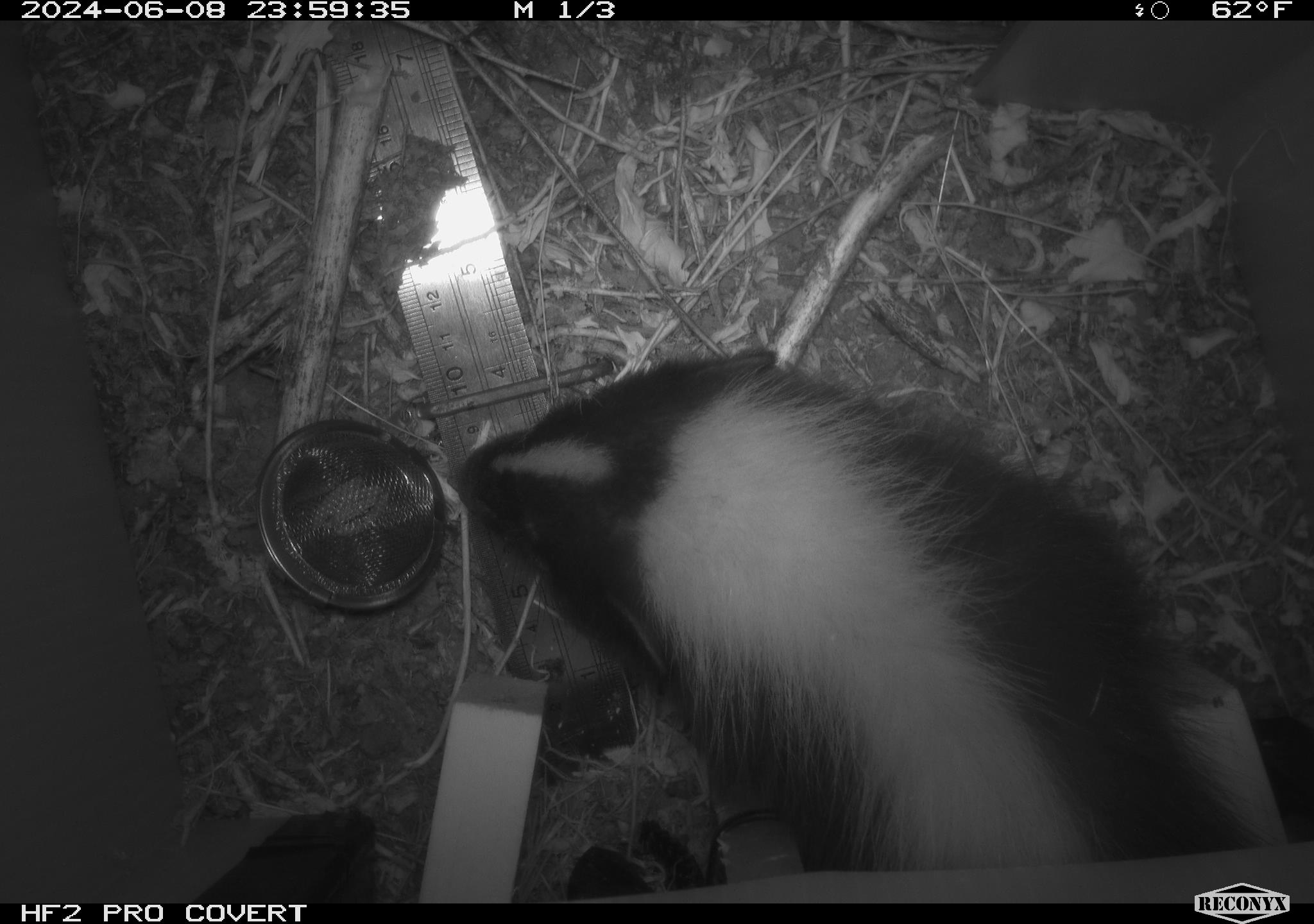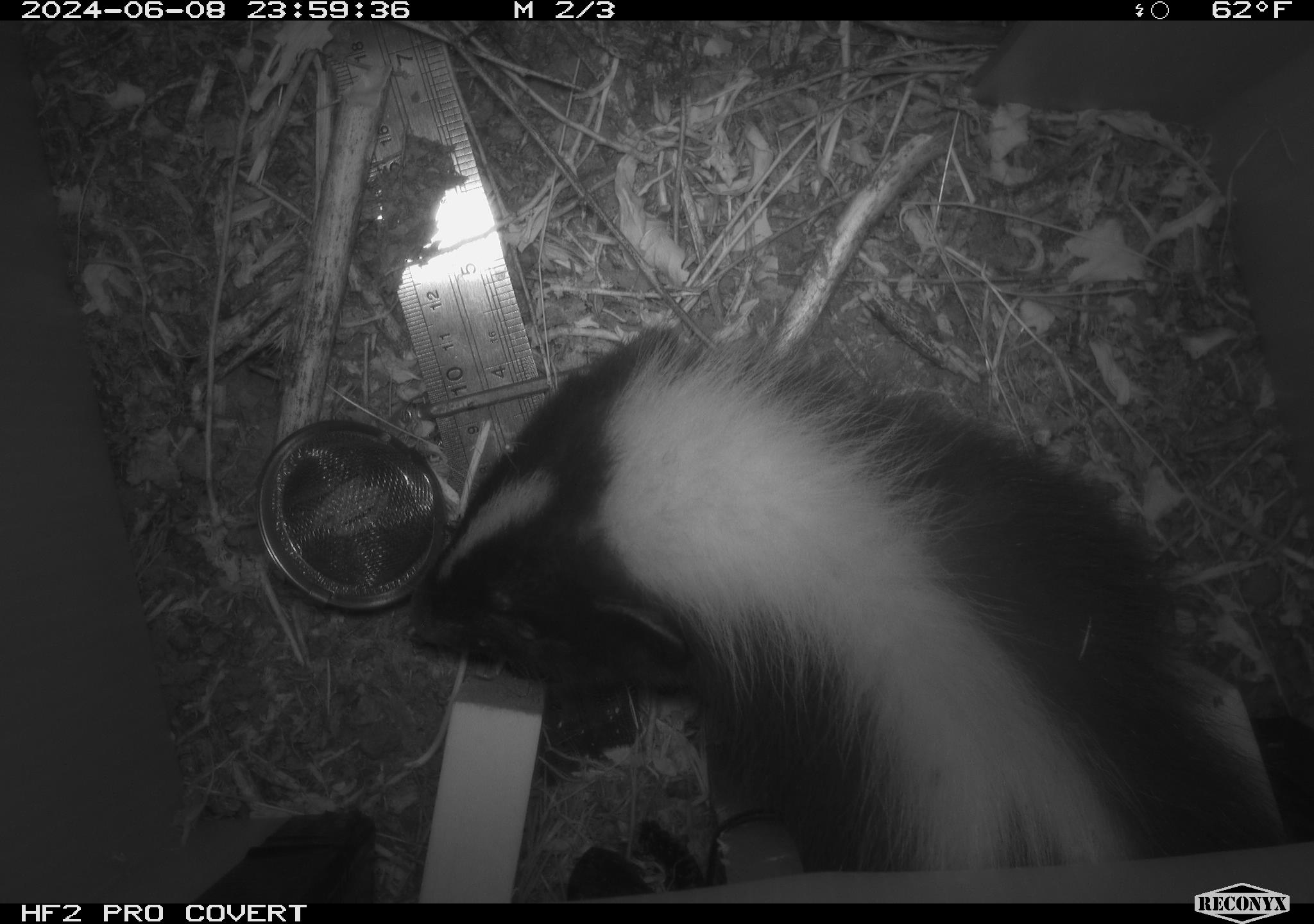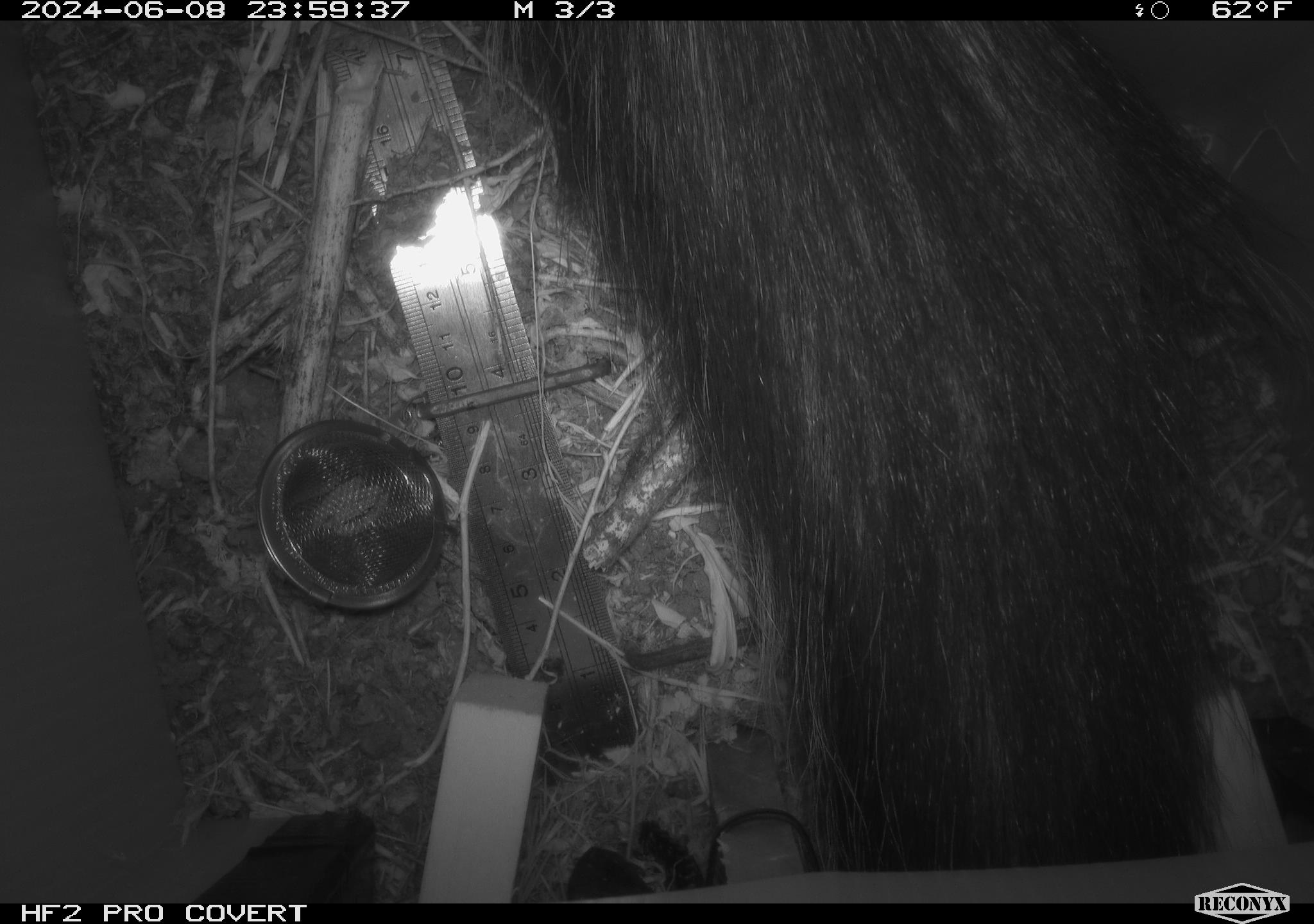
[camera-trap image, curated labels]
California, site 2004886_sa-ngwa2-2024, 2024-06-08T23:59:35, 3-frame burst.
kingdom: Animalia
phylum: Chordata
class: Mammalia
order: Carnivora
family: Mephitidae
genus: Mephitis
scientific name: Mephitis mephitis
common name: striped skunk